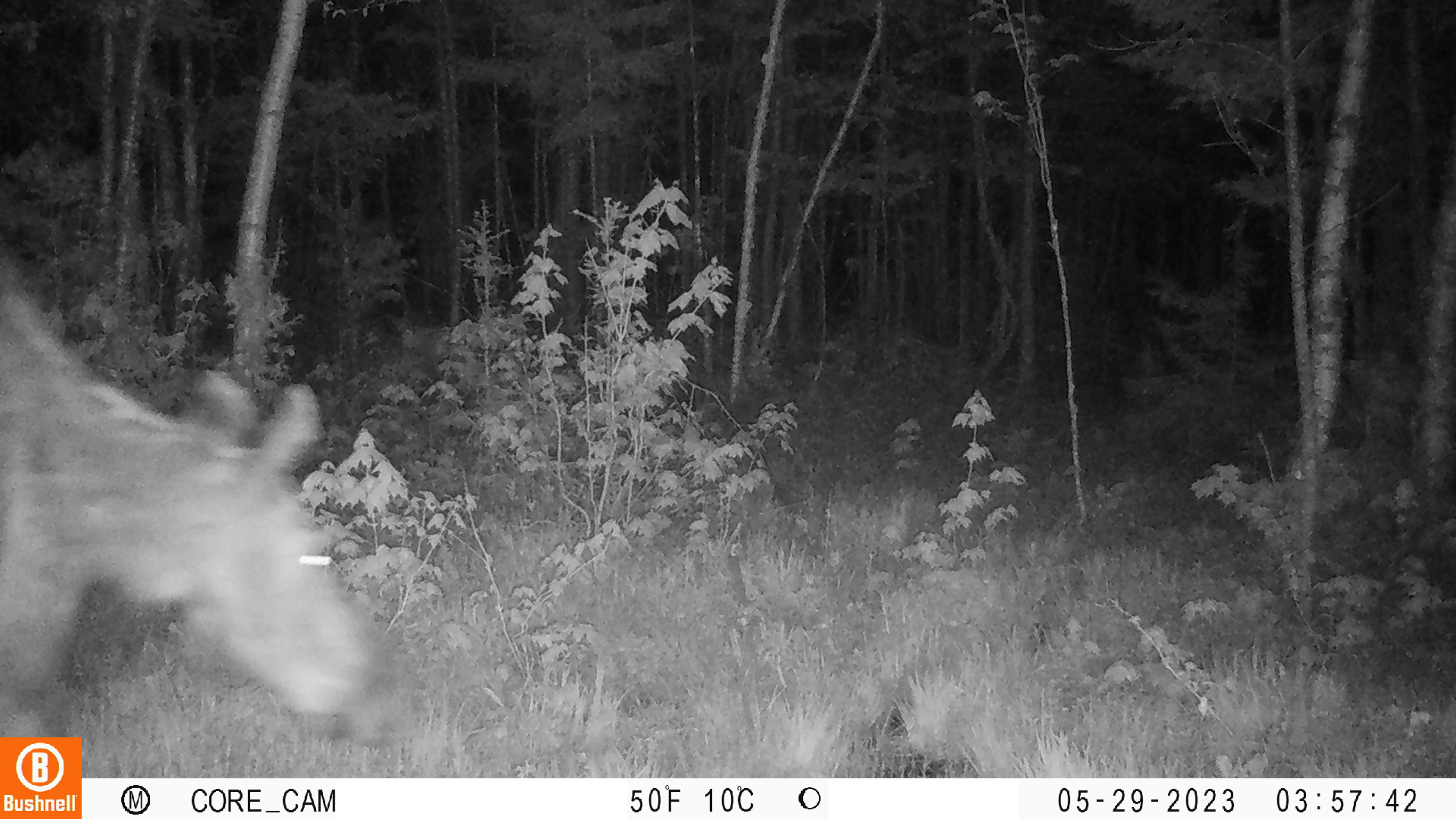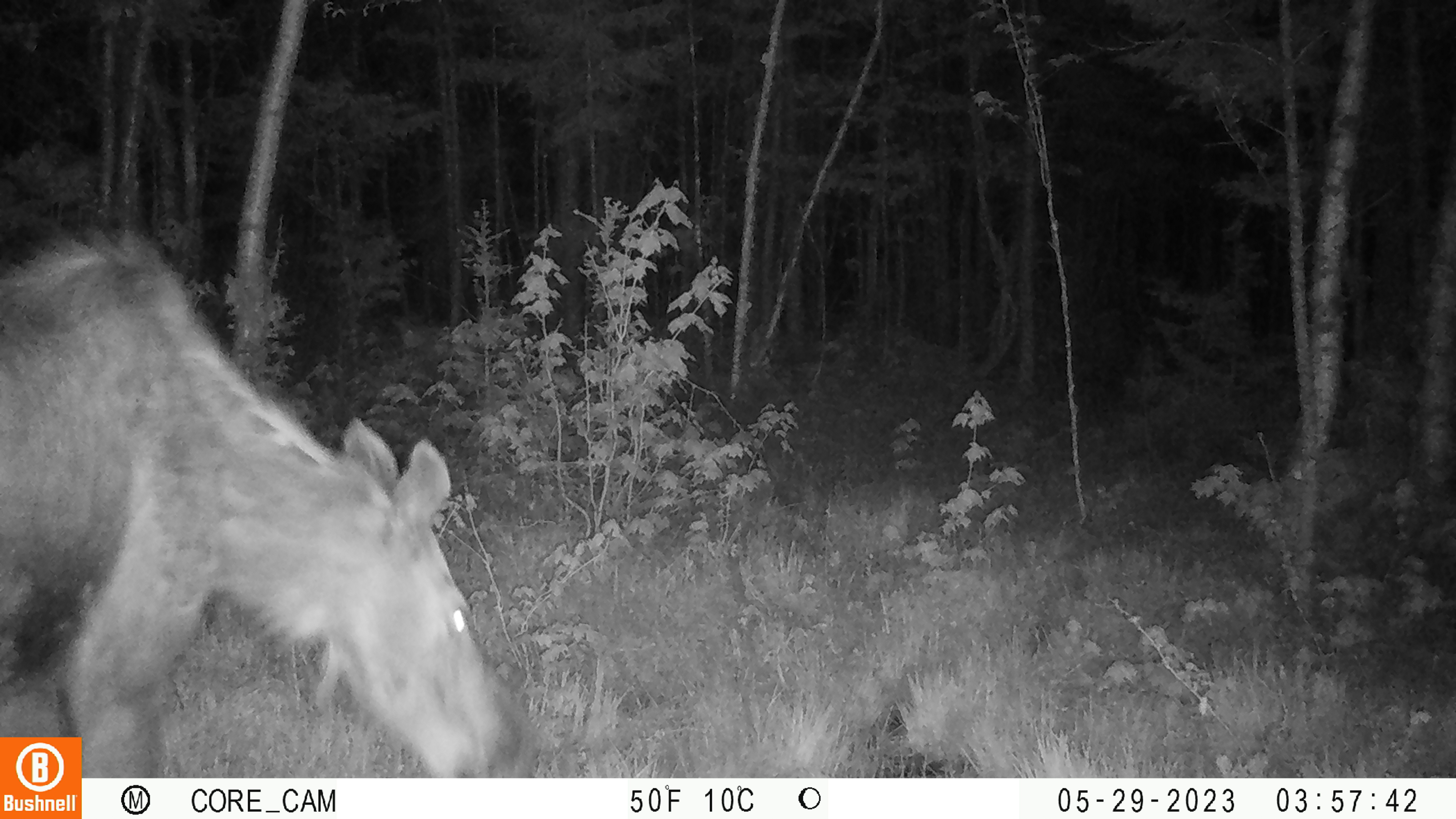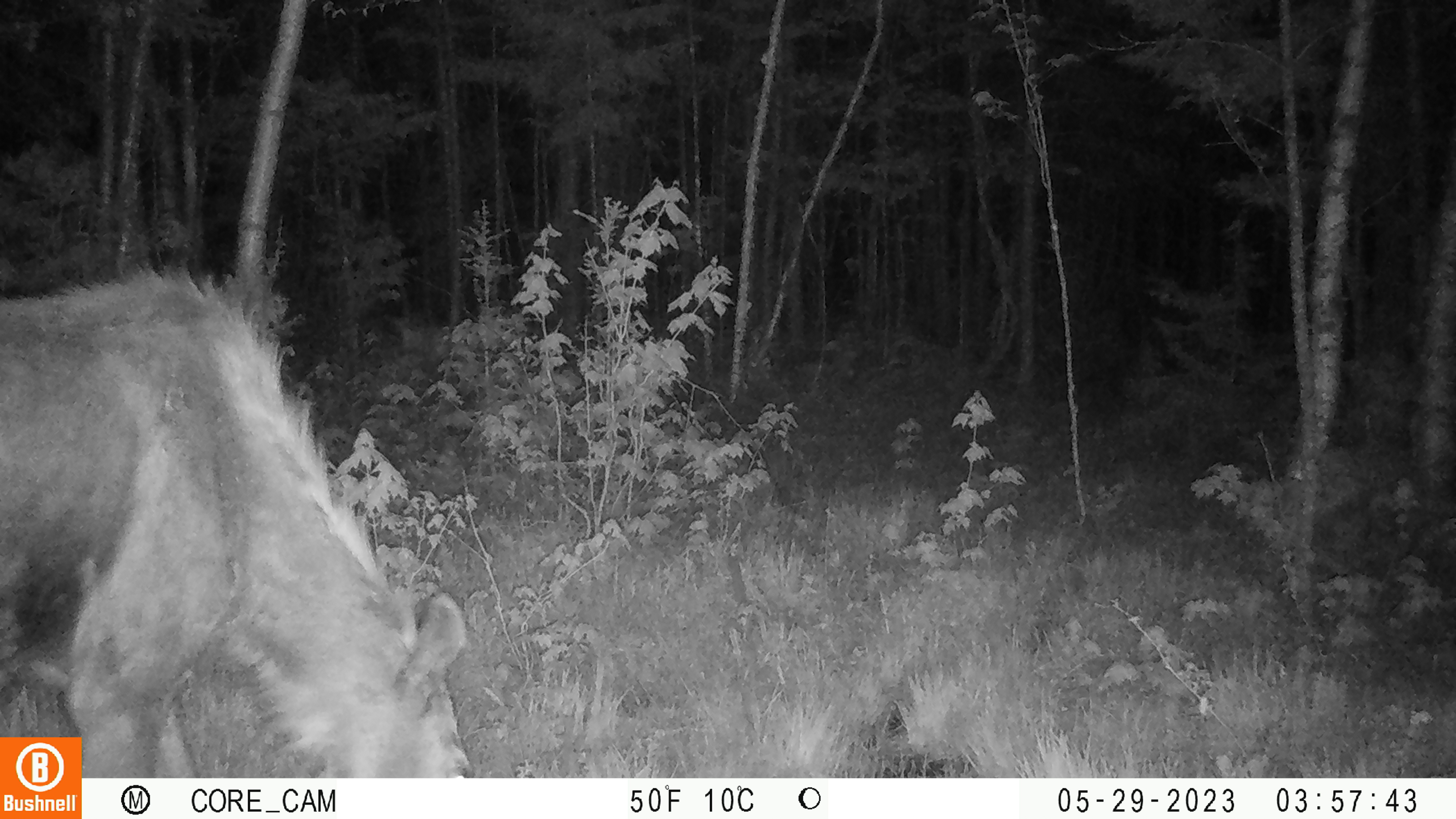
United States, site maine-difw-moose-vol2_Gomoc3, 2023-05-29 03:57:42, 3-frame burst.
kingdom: Animalia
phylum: Chordata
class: Mammalia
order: Artiodactyla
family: Cervidae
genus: Alces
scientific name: Alces alces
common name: moose